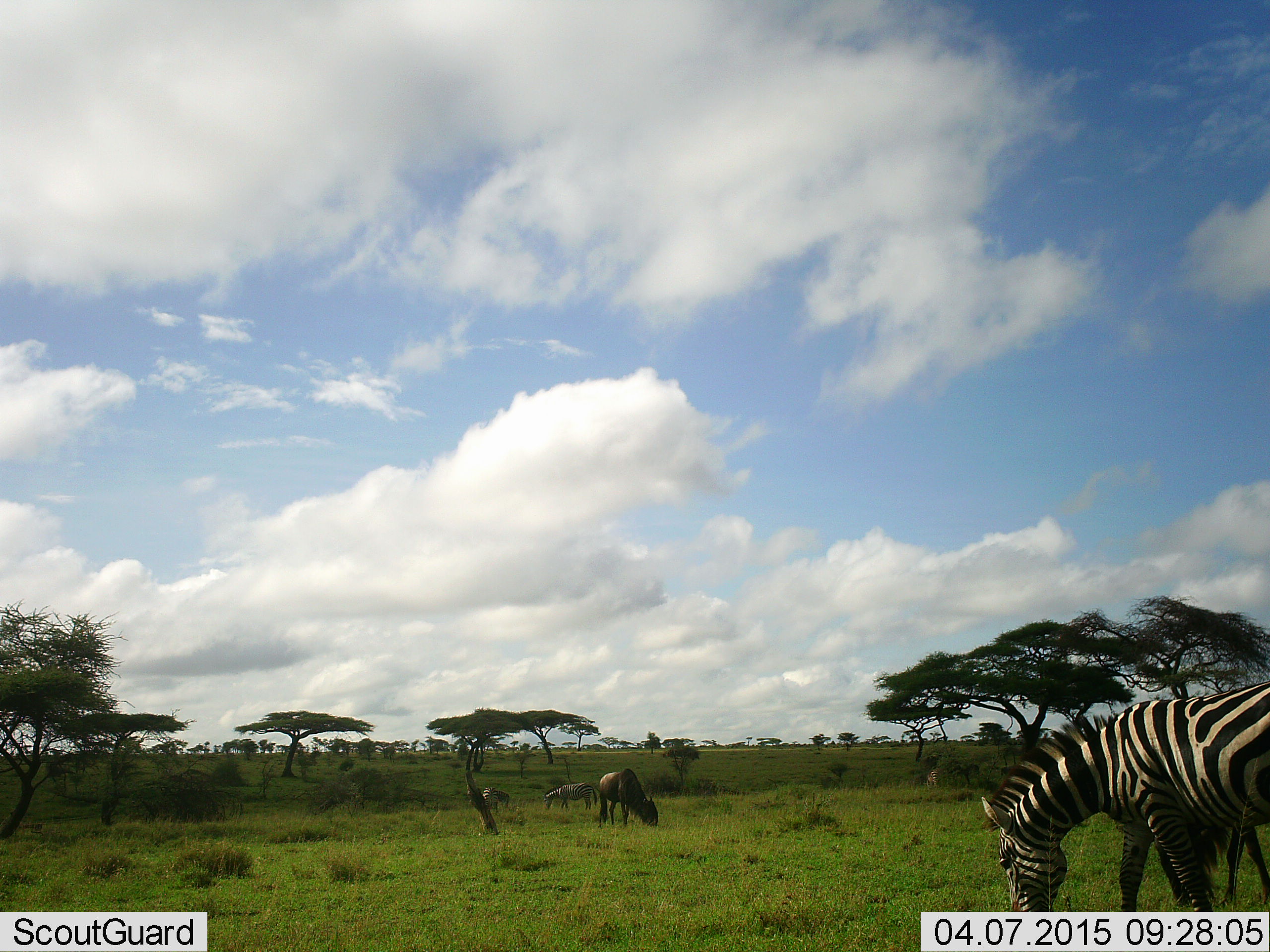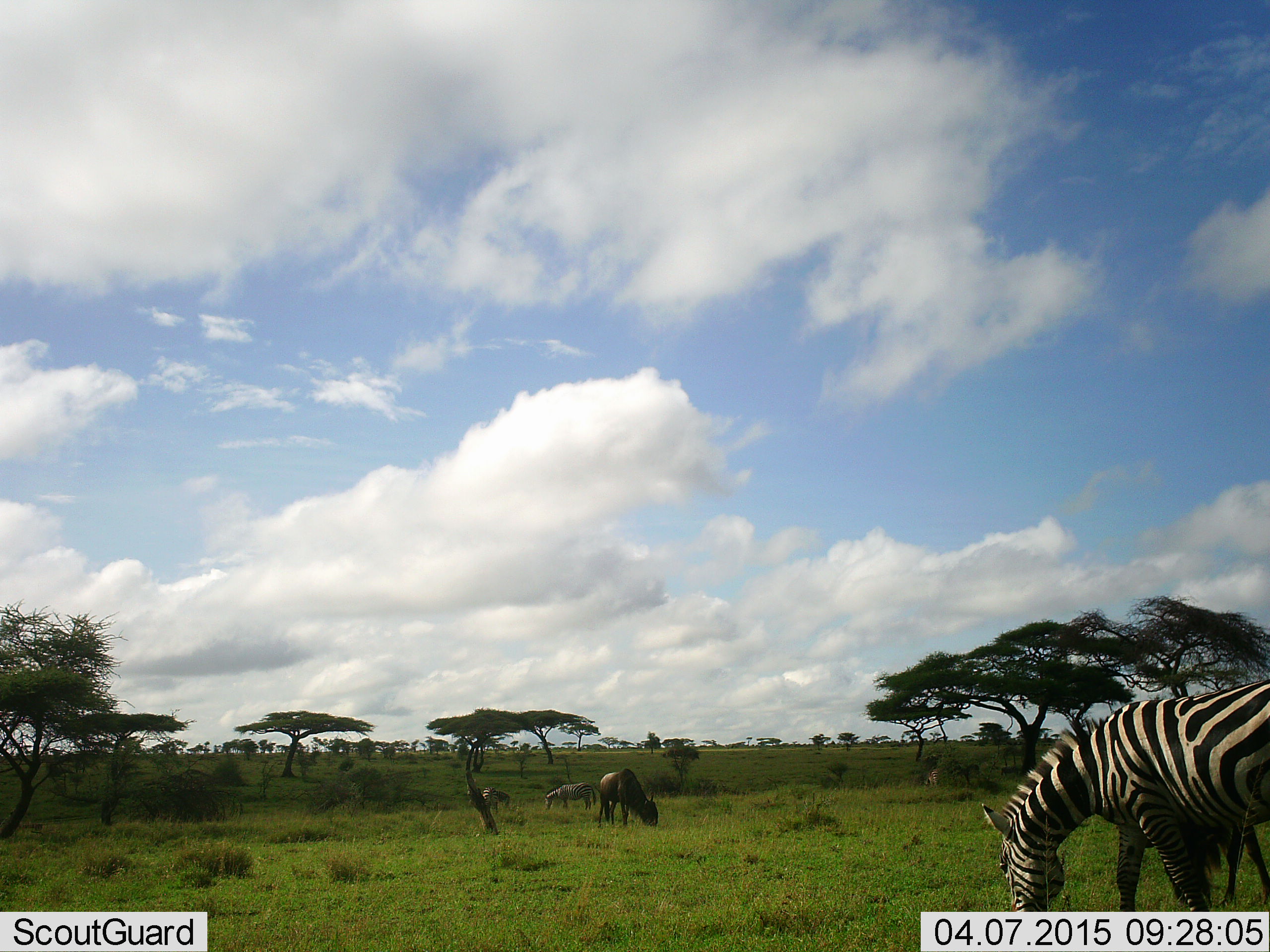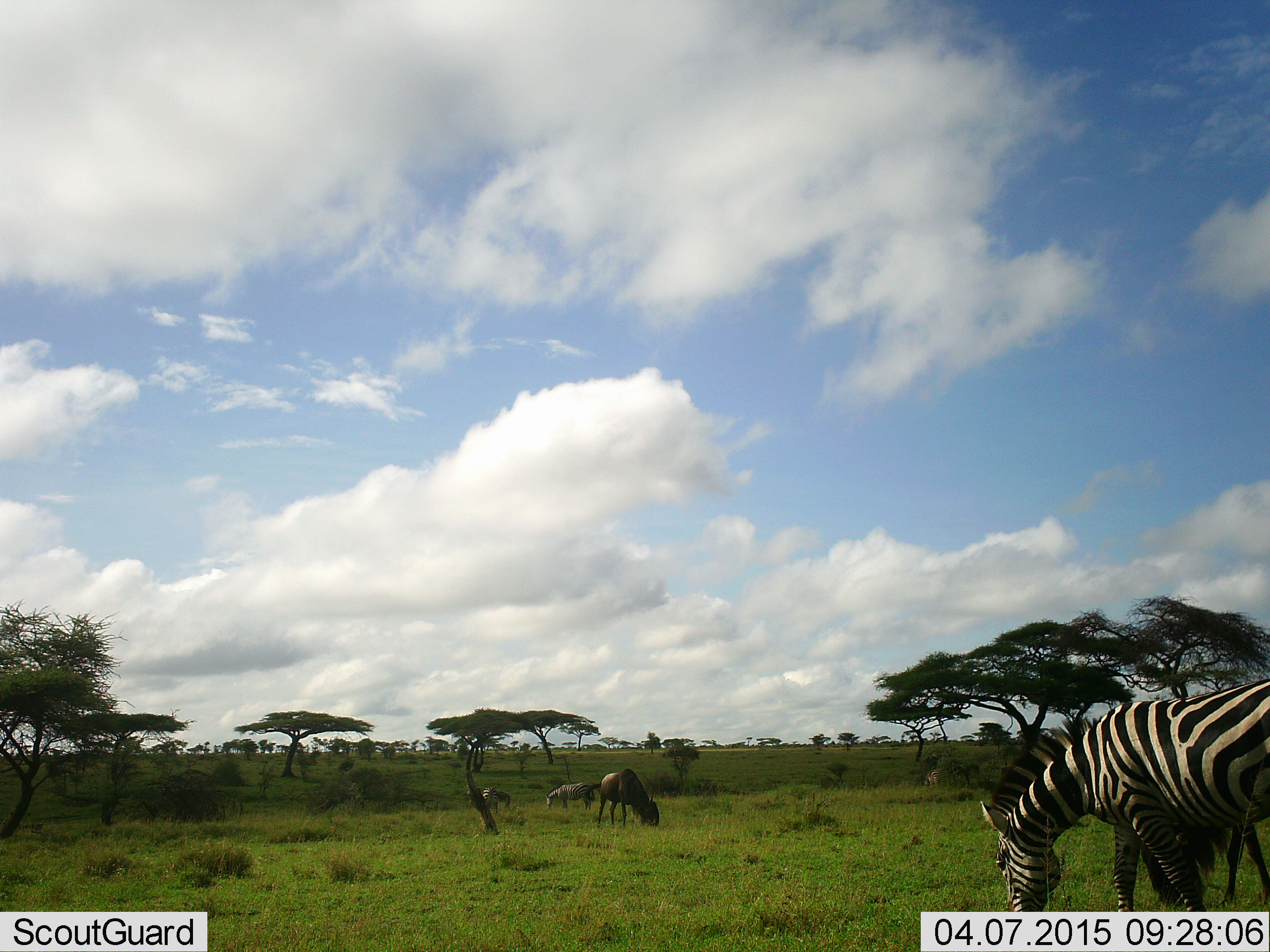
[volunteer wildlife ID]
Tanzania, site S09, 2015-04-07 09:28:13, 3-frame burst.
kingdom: Animalia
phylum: Chordata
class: Mammalia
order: Artiodactyla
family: Bovidae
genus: Connochaetes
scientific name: Connochaetes taurinus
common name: blue wildebeest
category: wildebeest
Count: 2.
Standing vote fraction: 10%.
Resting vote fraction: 0%.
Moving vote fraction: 0%.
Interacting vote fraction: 0%.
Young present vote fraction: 0%.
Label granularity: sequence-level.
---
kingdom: Animalia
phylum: Chordata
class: Mammalia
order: Perissodactyla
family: Equidae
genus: Equus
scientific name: Equus quagga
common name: plains zebra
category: zebra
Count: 3.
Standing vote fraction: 17%.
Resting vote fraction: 0%.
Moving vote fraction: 8%.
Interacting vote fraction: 0%.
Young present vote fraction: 0%.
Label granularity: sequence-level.